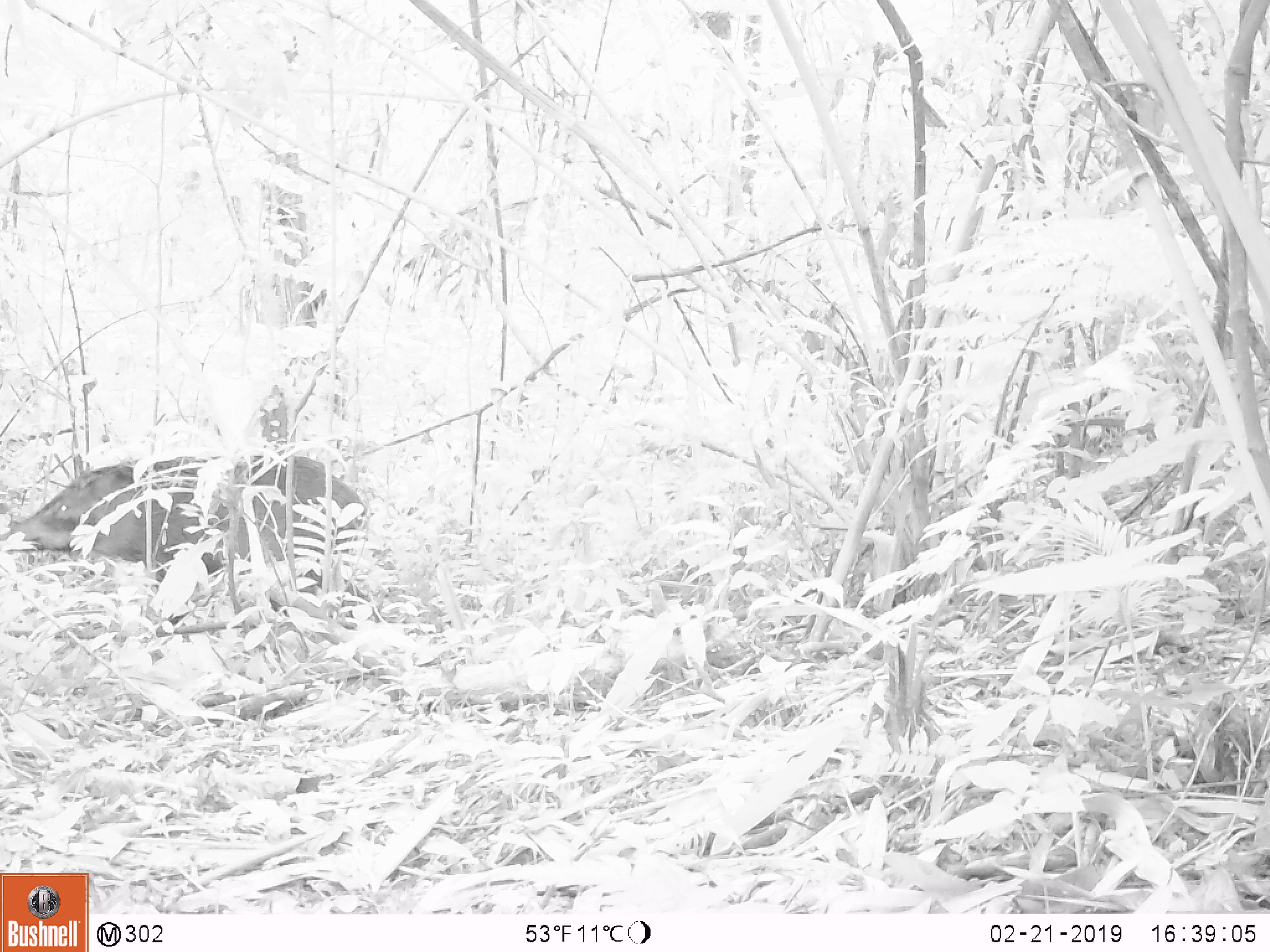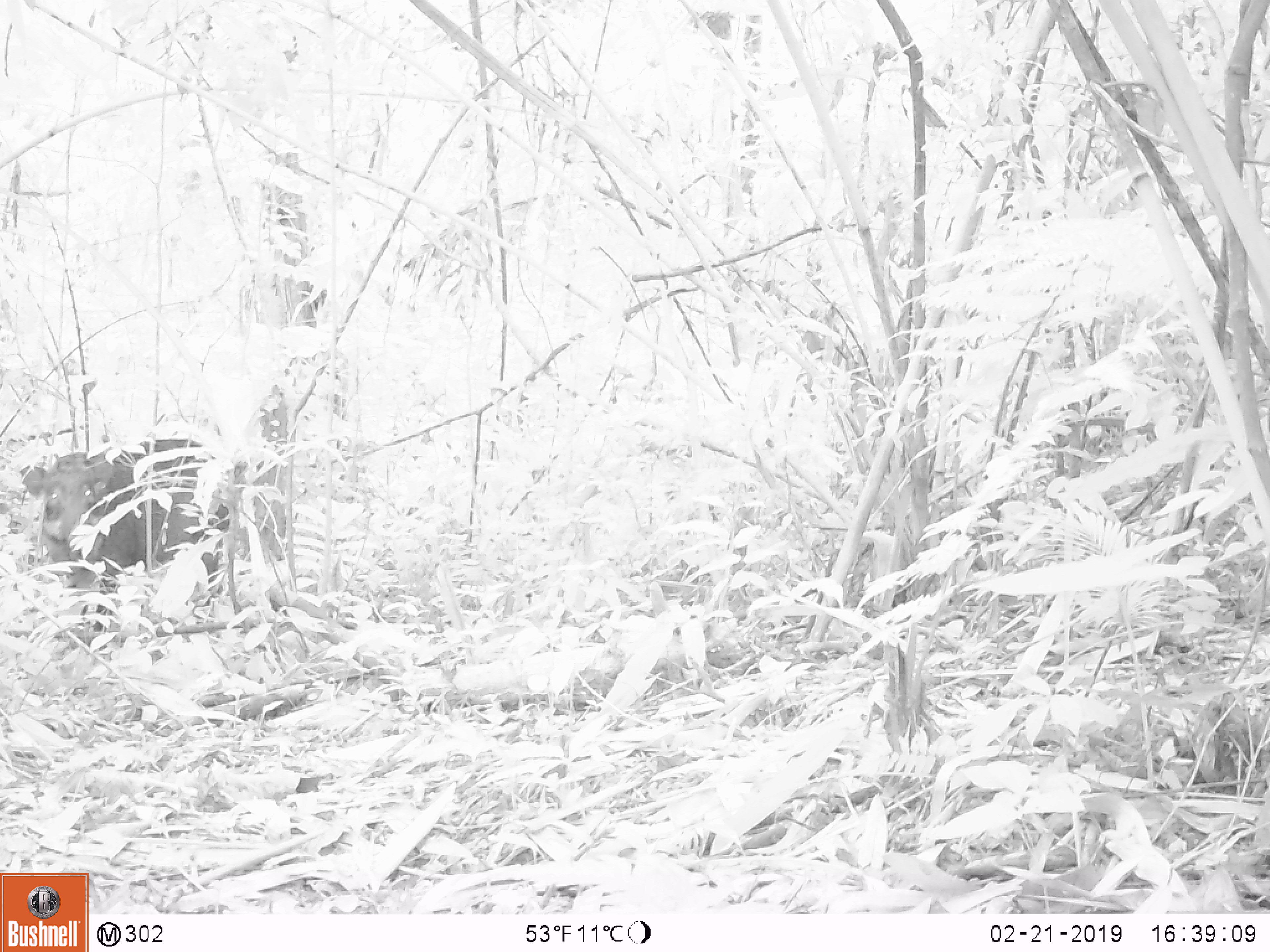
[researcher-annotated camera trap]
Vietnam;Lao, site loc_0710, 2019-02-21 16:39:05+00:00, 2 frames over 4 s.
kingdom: Animalia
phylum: Chordata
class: Mammalia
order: Artiodactyla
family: Suidae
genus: Sus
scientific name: Sus scrofa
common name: eurasian wild pig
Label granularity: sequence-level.